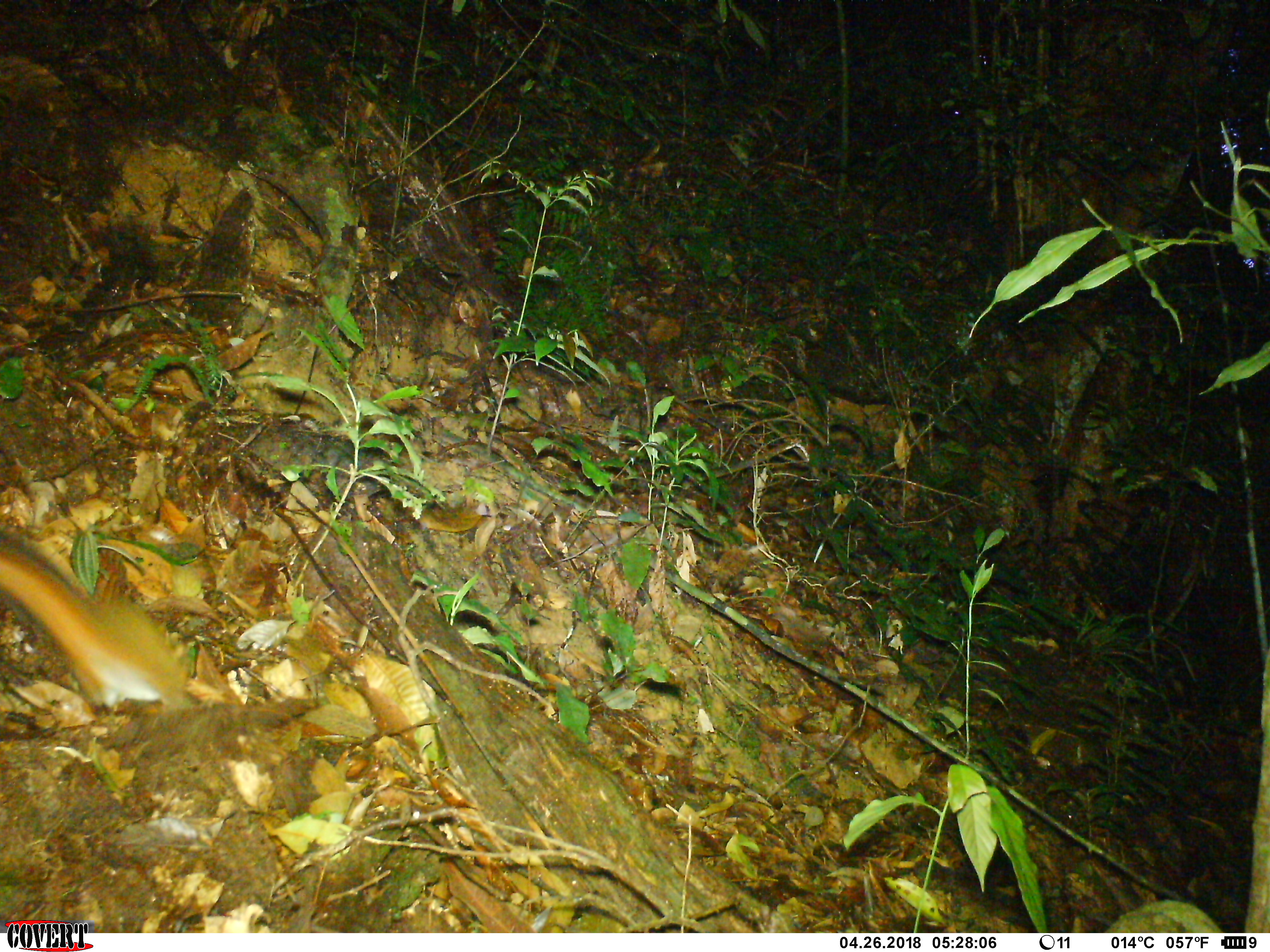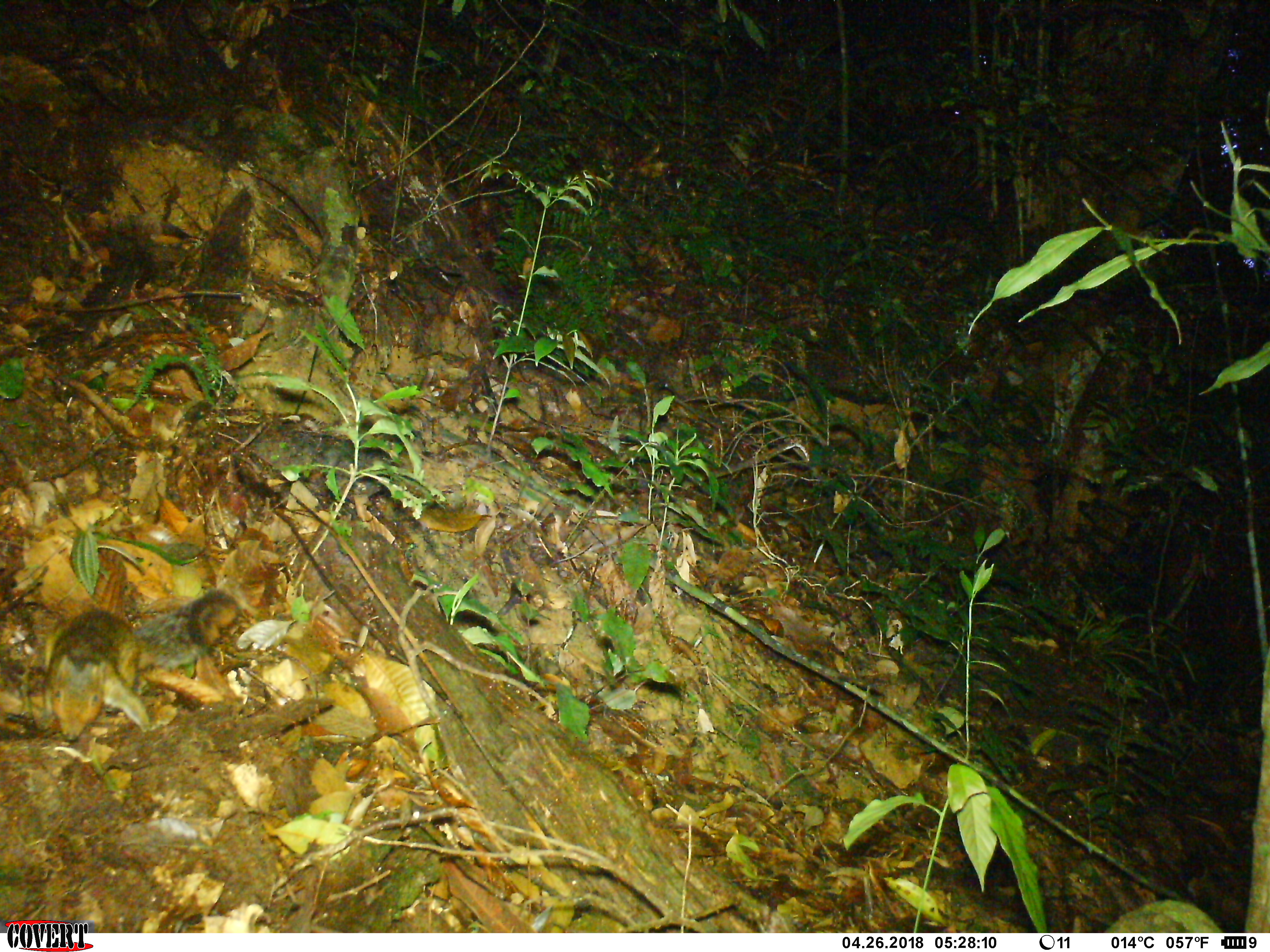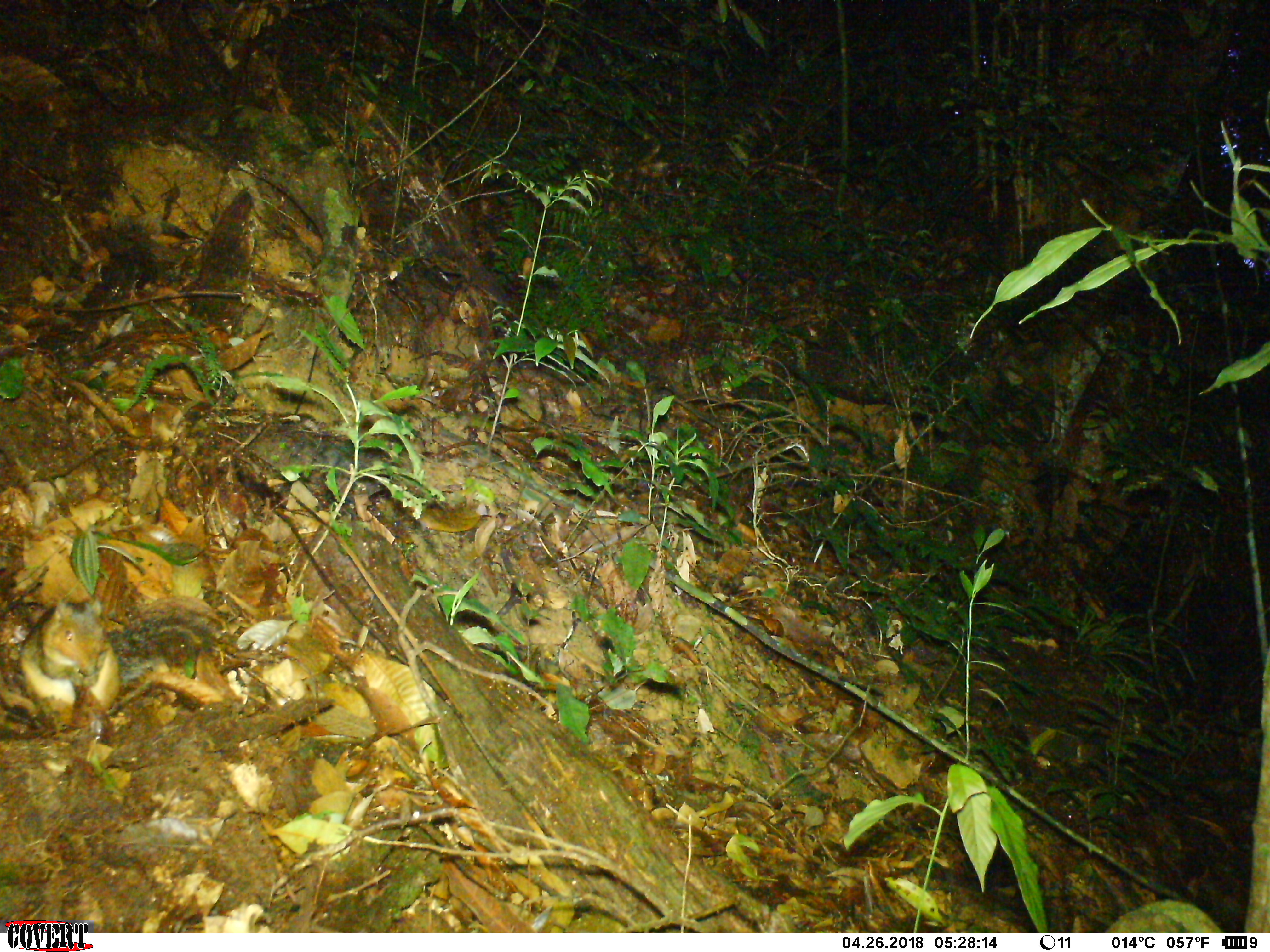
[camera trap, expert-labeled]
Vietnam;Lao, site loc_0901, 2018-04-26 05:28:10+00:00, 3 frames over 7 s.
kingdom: Animalia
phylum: Chordata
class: Mammalia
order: Rodentia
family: Sciuridae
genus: Dremomys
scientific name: Dremomys rufigenis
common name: red-cheeked squirrel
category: red cheeked squirrel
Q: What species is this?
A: Red cheeked squirrel (red-cheeked squirrel) (Dremomys rufigenis).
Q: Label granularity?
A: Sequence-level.